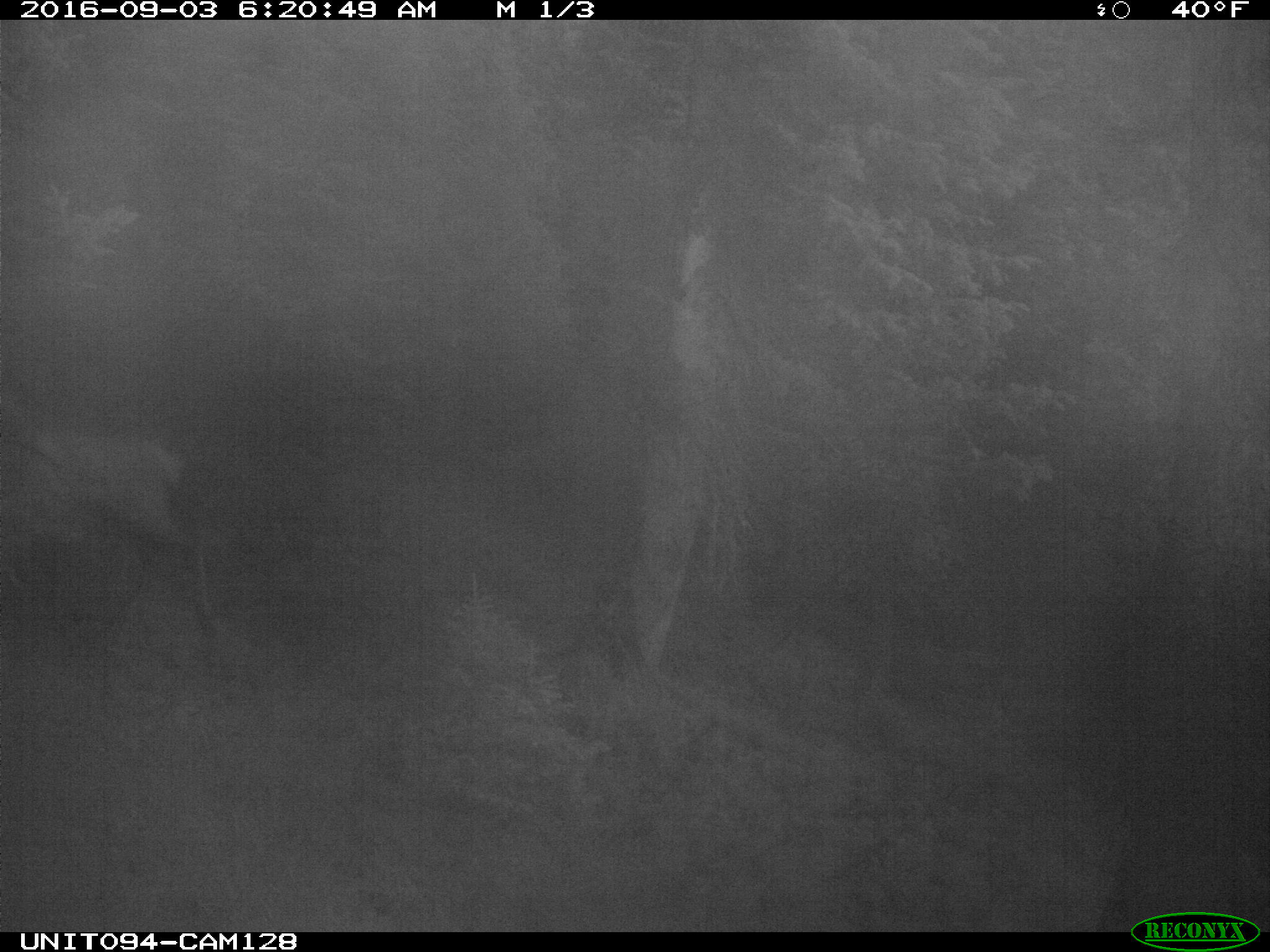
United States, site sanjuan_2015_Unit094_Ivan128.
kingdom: Animalia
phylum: Chordata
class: Mammalia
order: Artiodactyla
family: Cervidae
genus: Cervus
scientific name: Cervus elaphus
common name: red deer